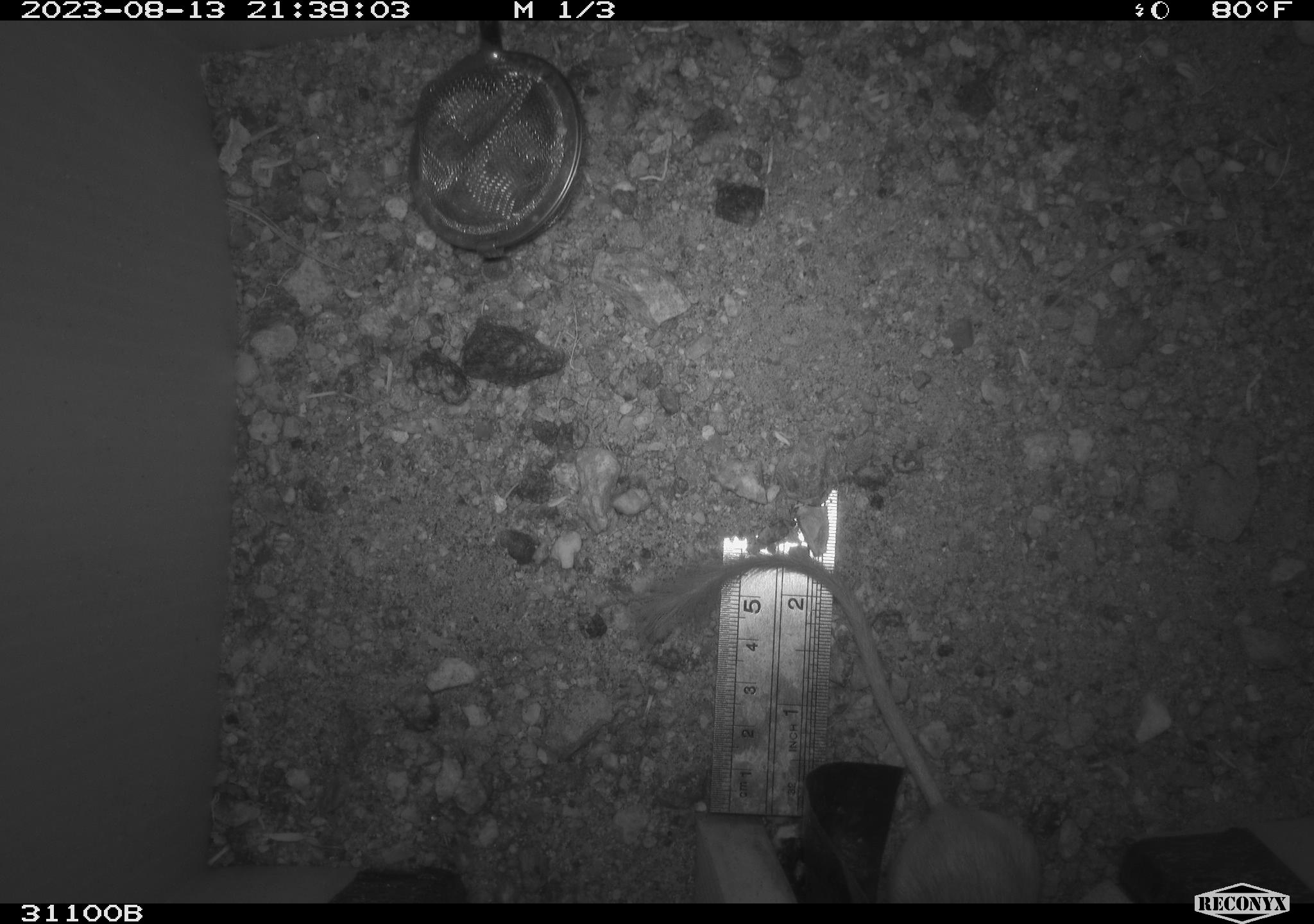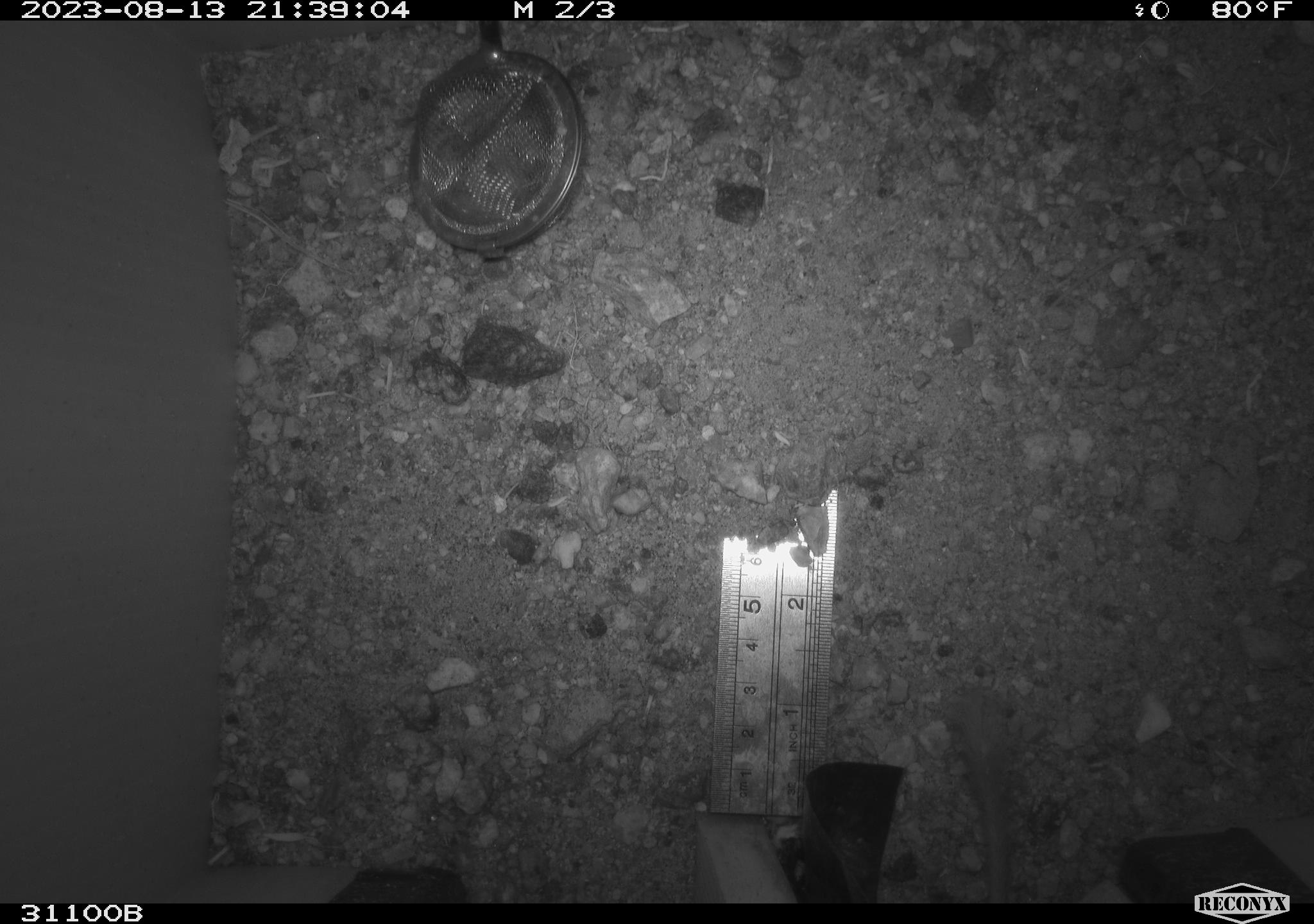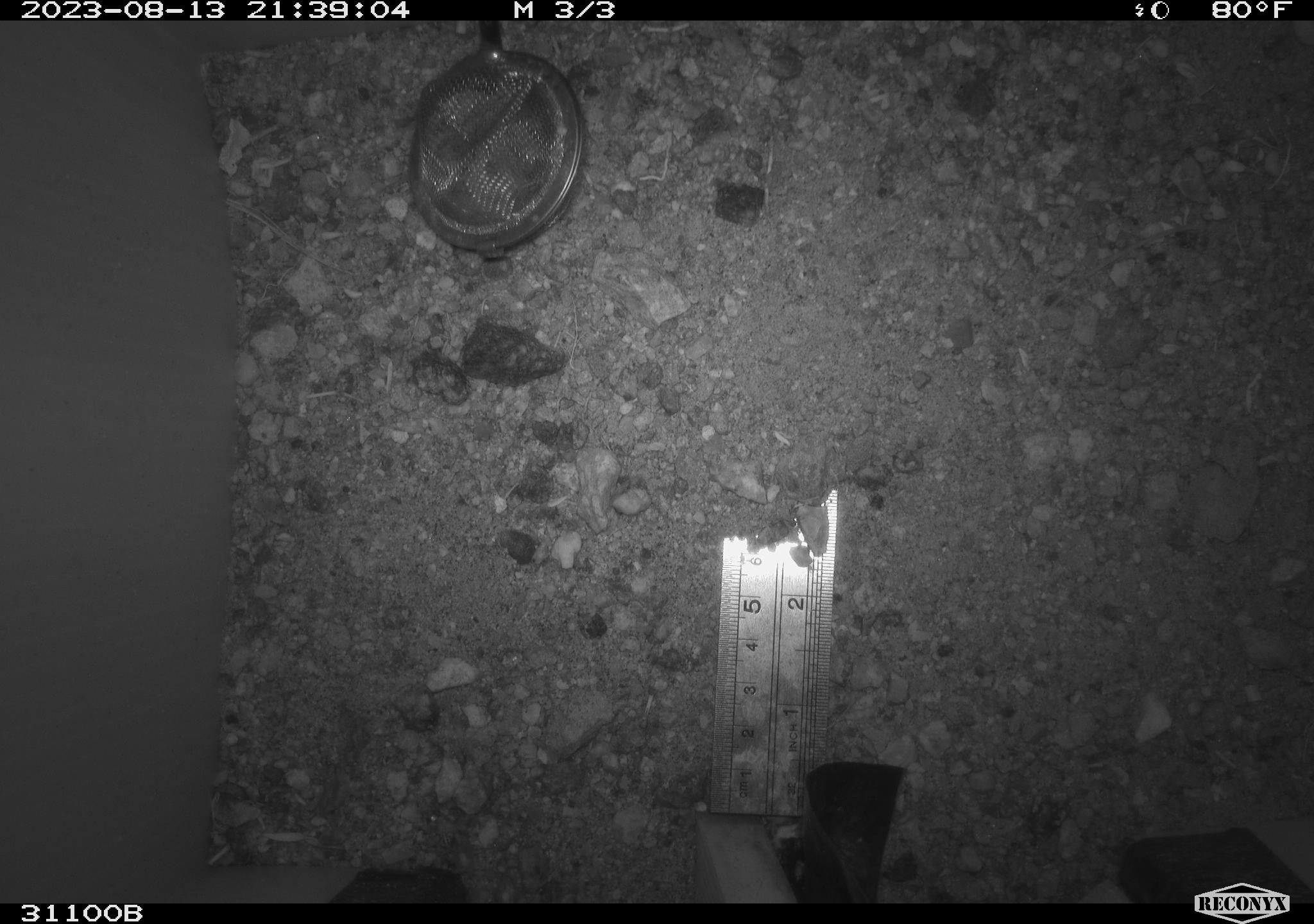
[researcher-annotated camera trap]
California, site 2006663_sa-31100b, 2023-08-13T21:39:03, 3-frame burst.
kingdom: Animalia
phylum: Chordata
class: Mammalia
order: Rodentia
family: Heteromyidae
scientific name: Heteromyidae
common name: kangaroo rats and pocket mice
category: heteromyidae family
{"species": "heteromyidae family (kangaroo rats and pocket mice) (Heteromyidae)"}